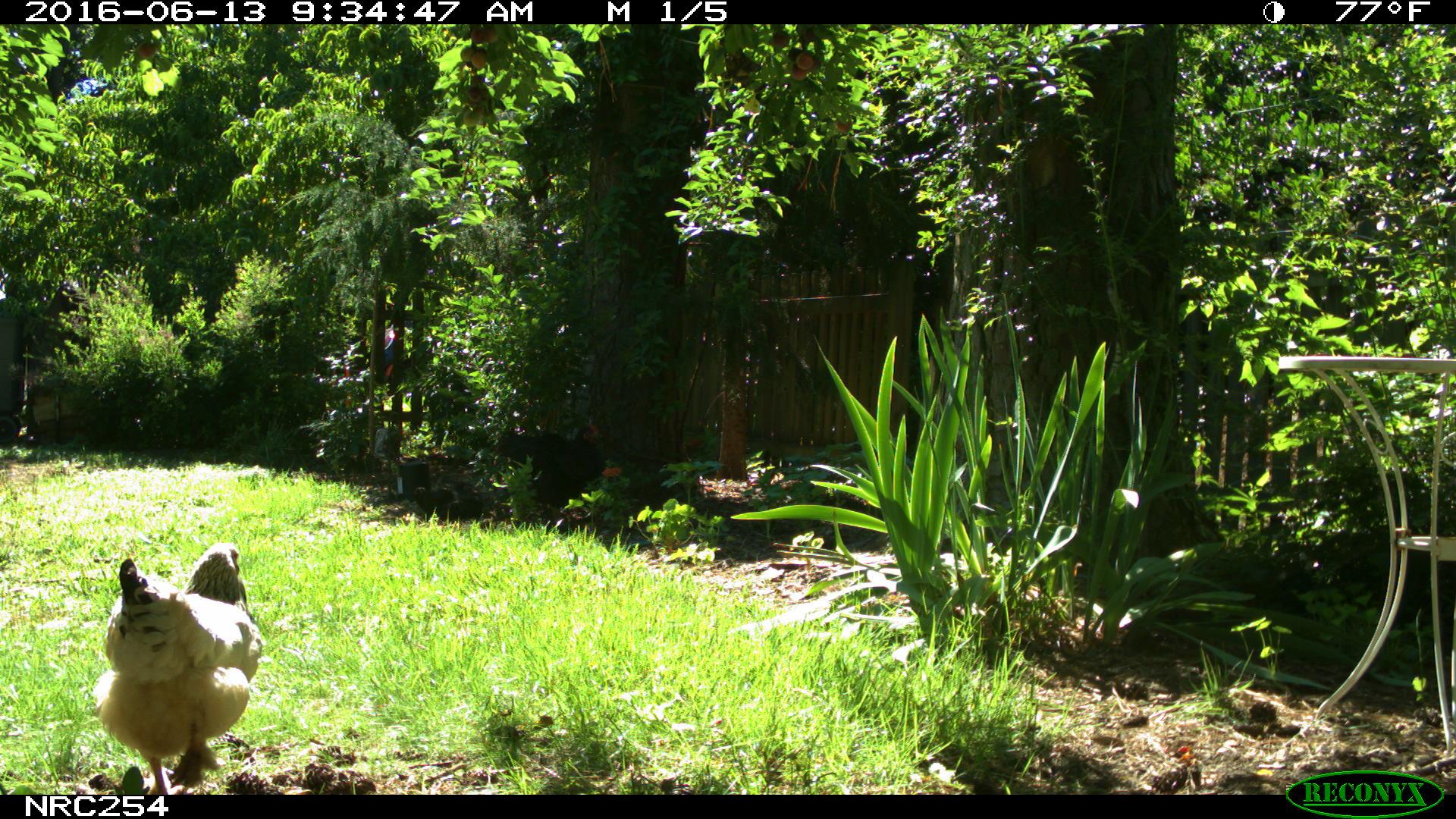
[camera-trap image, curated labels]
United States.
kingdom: Animalia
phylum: Chordata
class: Aves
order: Galliformes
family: Phasianidae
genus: Gallus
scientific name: Gallus gallus domesticus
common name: domestic chicken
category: Chicken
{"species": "Chicken (domestic chicken) (Gallus gallus domesticus)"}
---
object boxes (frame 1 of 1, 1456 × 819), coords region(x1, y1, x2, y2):
Chicken: region(93, 542, 270, 797)